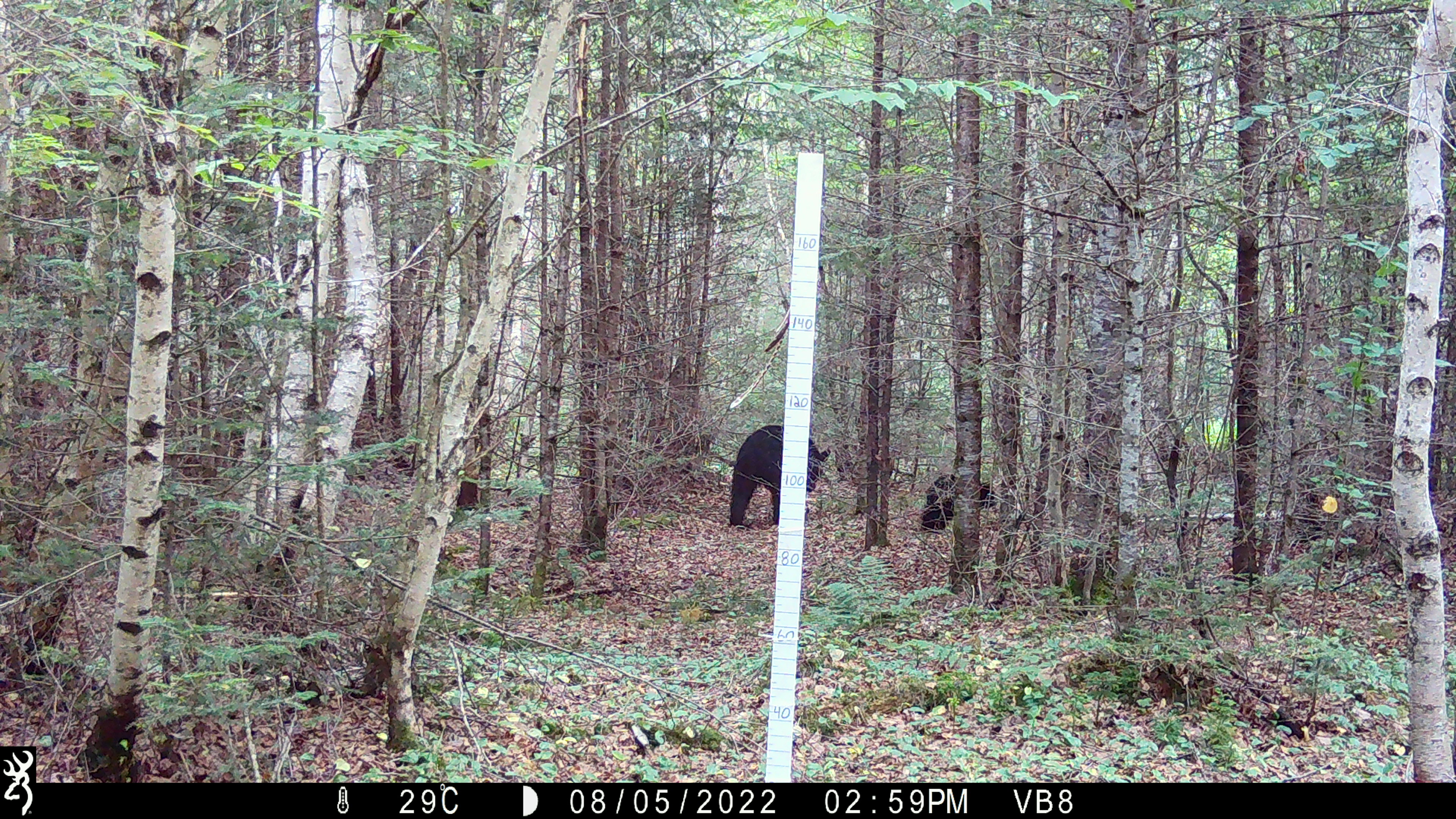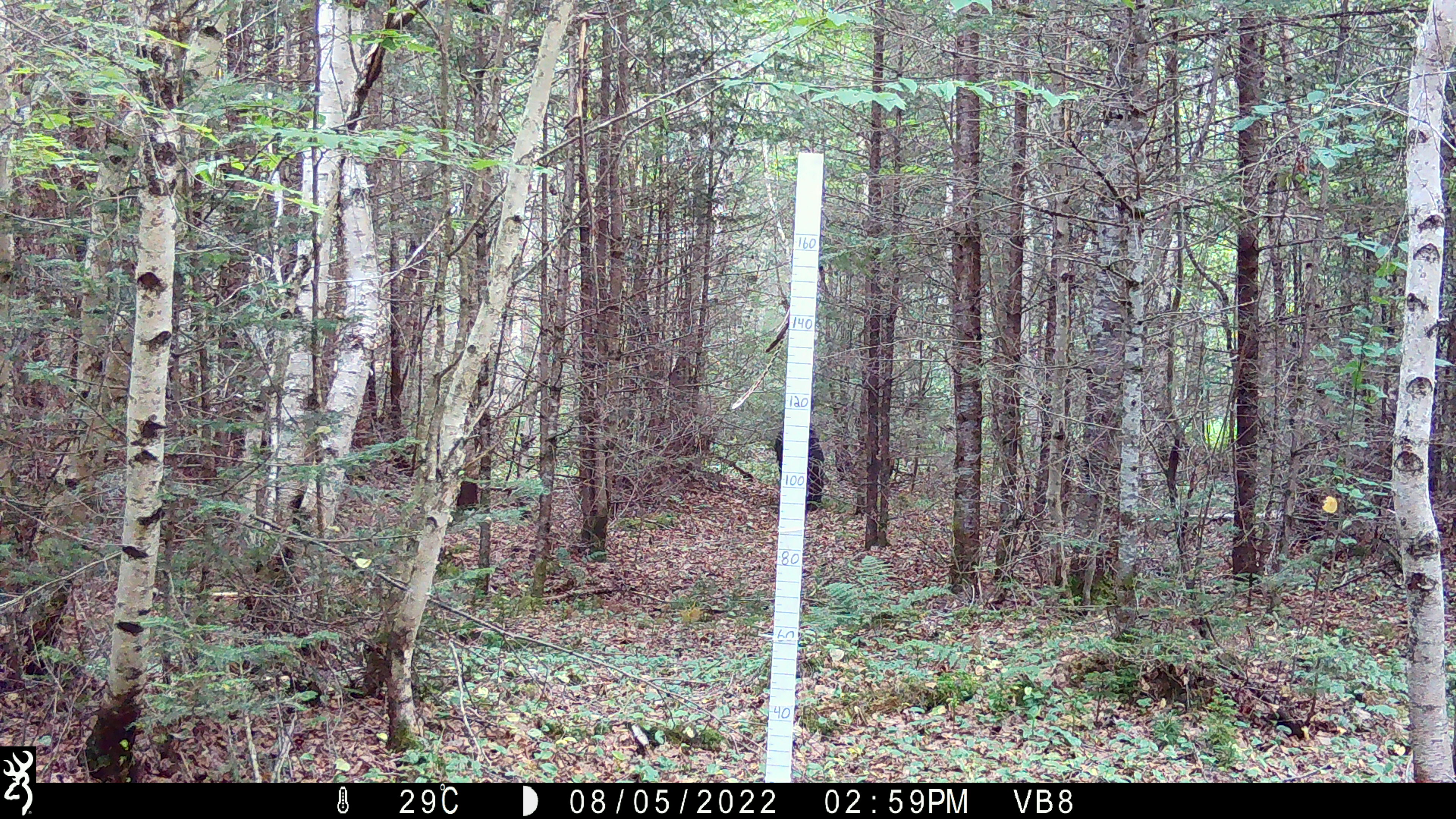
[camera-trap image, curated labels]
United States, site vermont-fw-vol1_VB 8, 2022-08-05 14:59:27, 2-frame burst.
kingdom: Animalia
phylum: Chordata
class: Mammalia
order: Carnivora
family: Ursidae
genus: Ursus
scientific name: Ursus americanus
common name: black bear